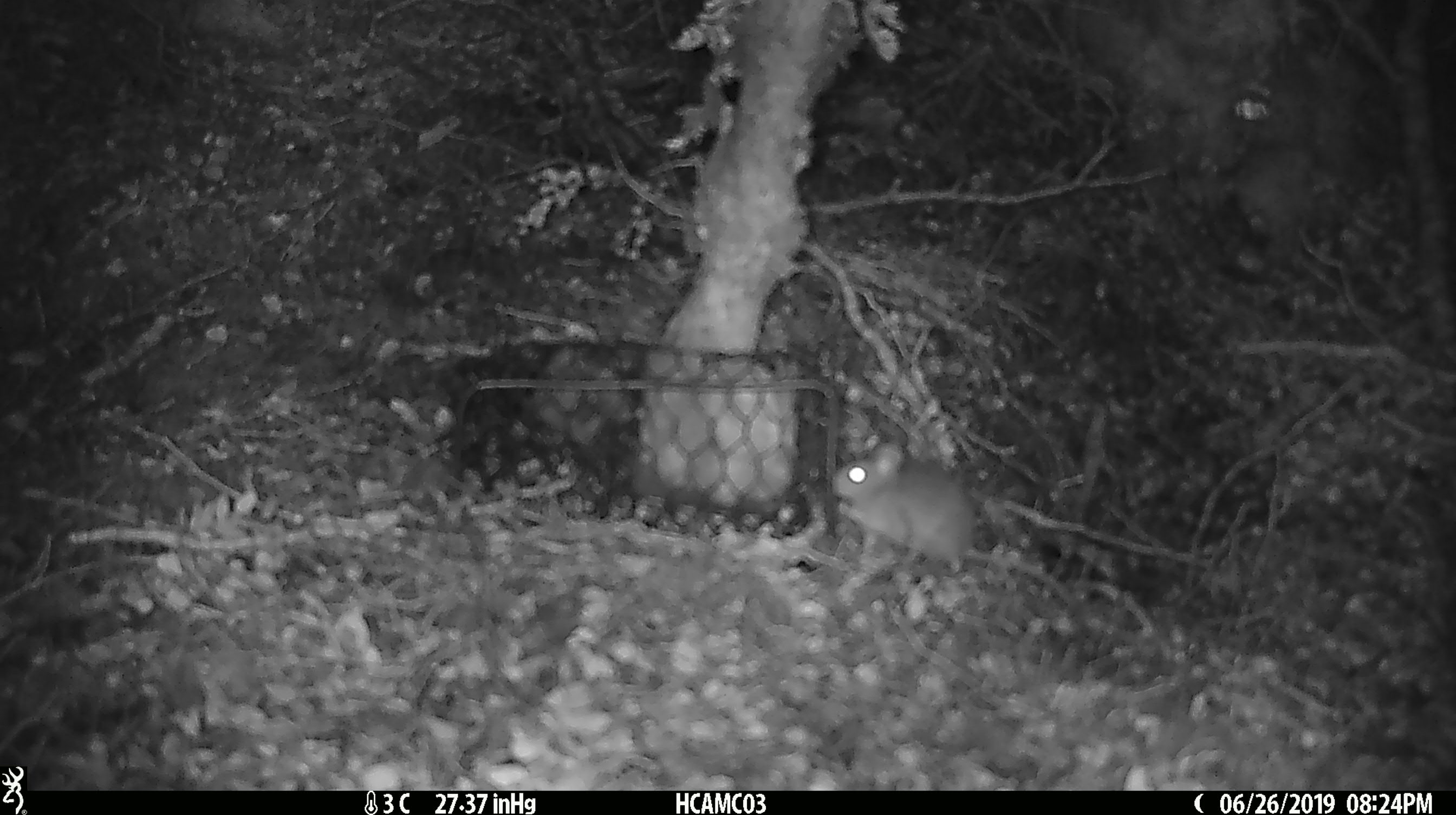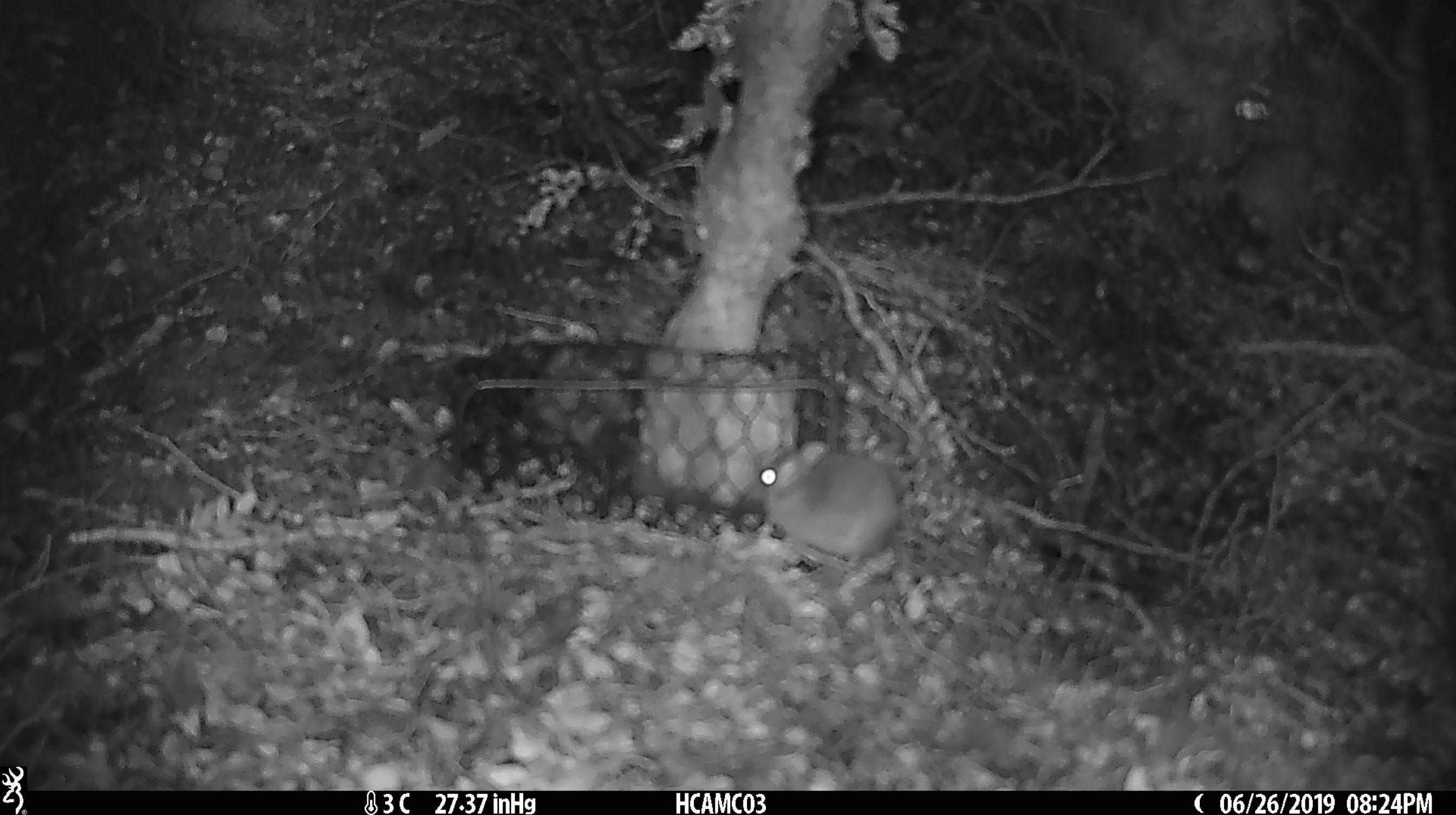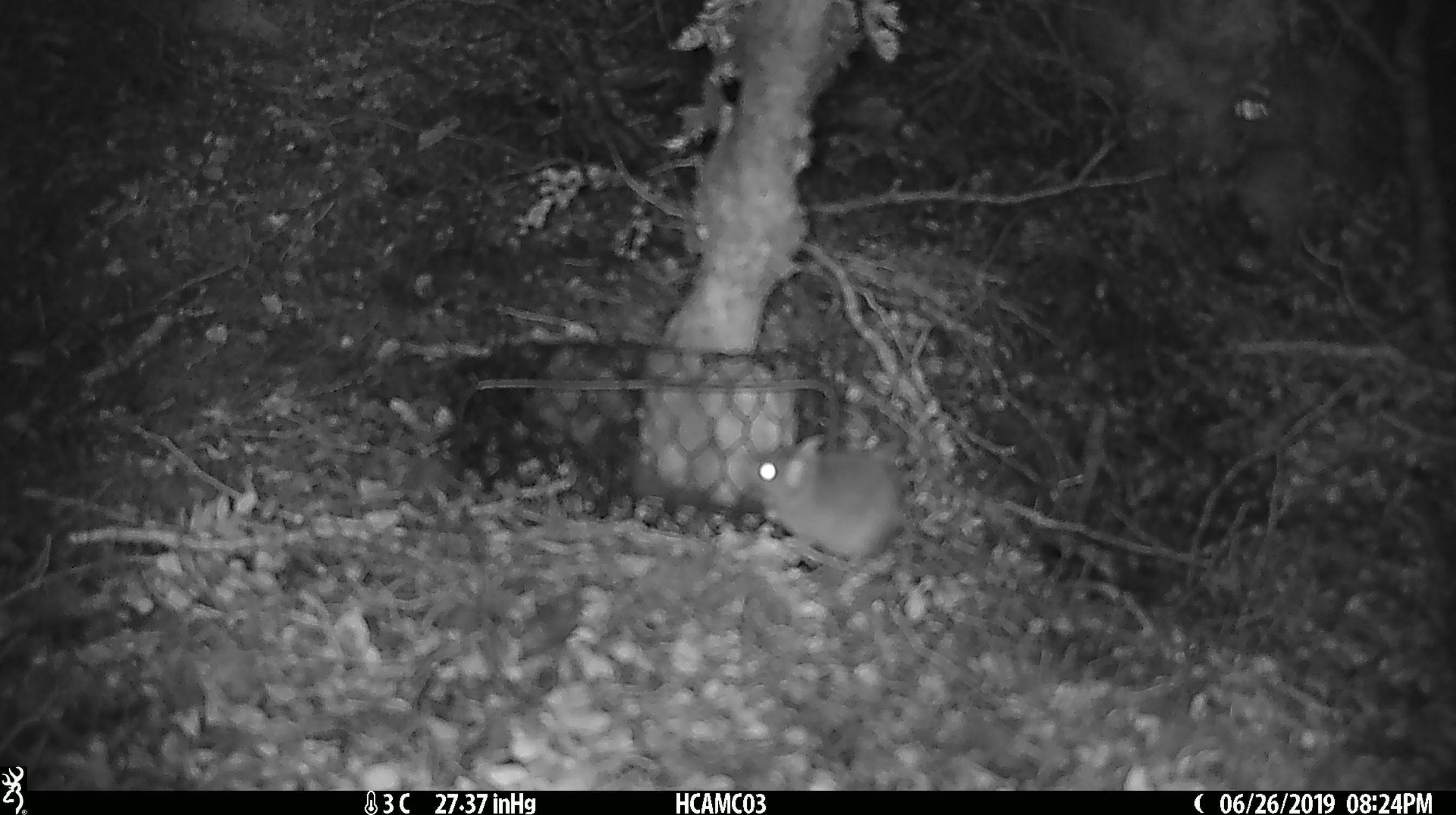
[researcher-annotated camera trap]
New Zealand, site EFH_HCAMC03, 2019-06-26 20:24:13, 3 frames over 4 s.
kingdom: Animalia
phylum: Chordata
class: Mammalia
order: Rodentia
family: Muridae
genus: Mus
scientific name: Mus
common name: mouse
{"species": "mouse (Mus)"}